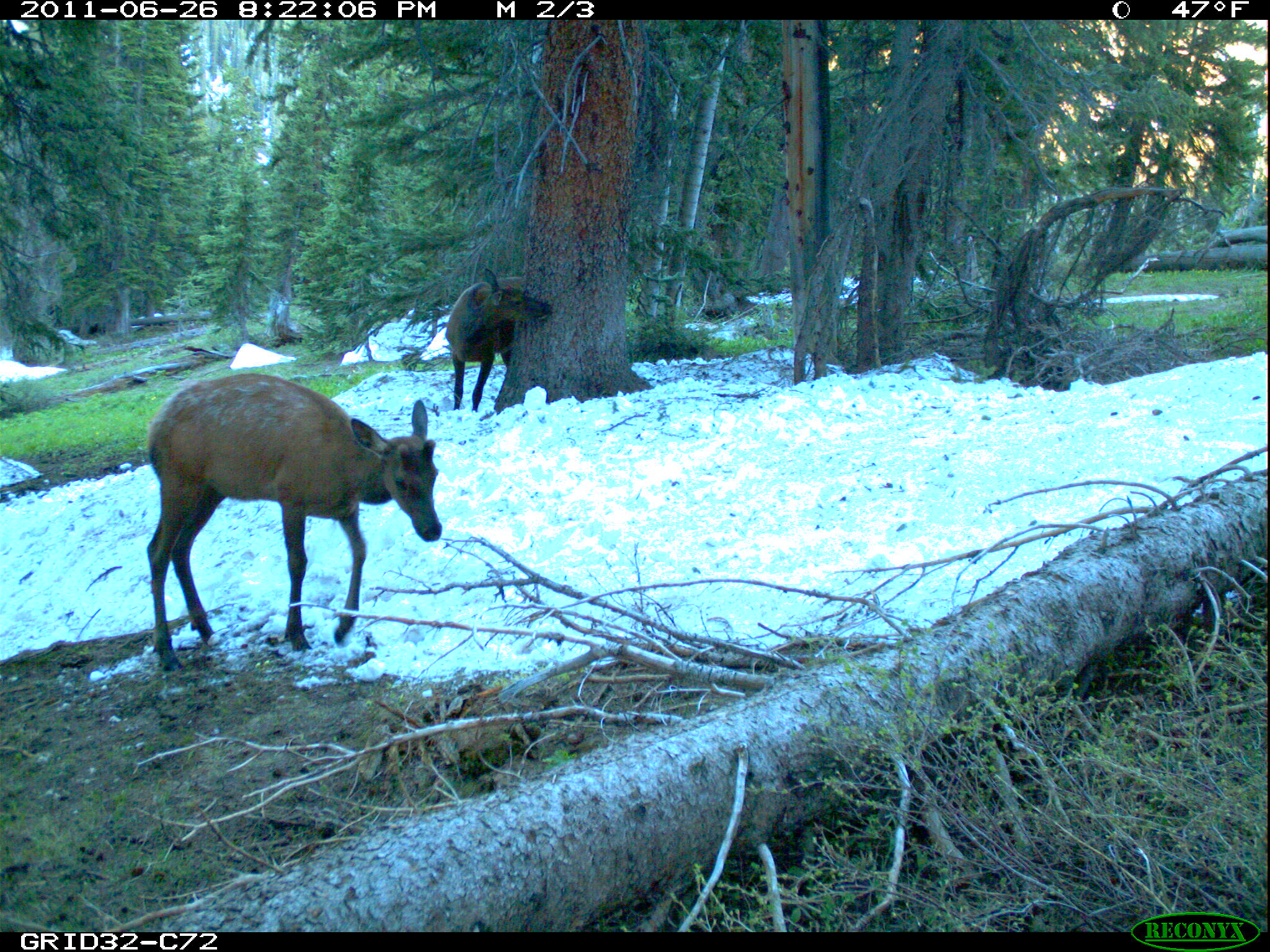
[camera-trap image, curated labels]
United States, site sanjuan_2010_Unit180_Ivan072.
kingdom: Animalia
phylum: Chordata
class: Mammalia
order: Artiodactyla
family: Cervidae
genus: Cervus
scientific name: Cervus elaphus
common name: red deer